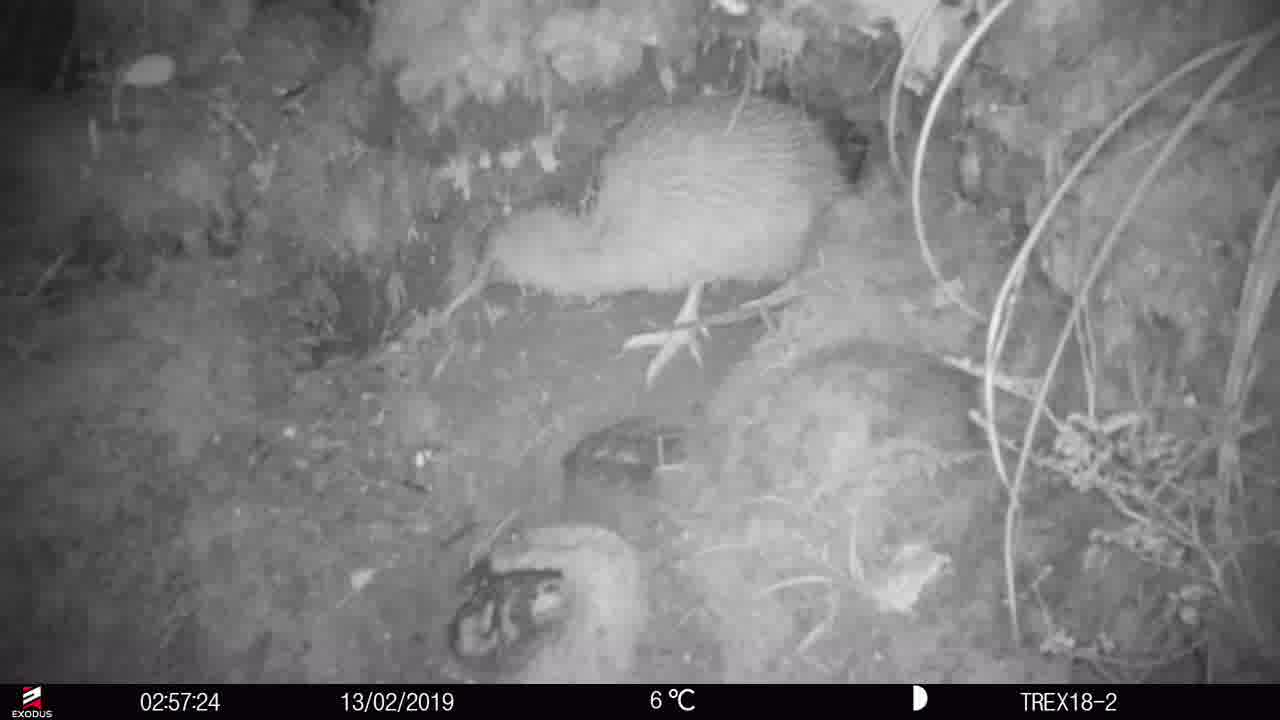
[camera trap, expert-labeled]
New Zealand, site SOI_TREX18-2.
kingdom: Animalia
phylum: Chordata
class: Aves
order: Apterygiformes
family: Apterygidae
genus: Apteryx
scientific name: Apteryx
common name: kiwi